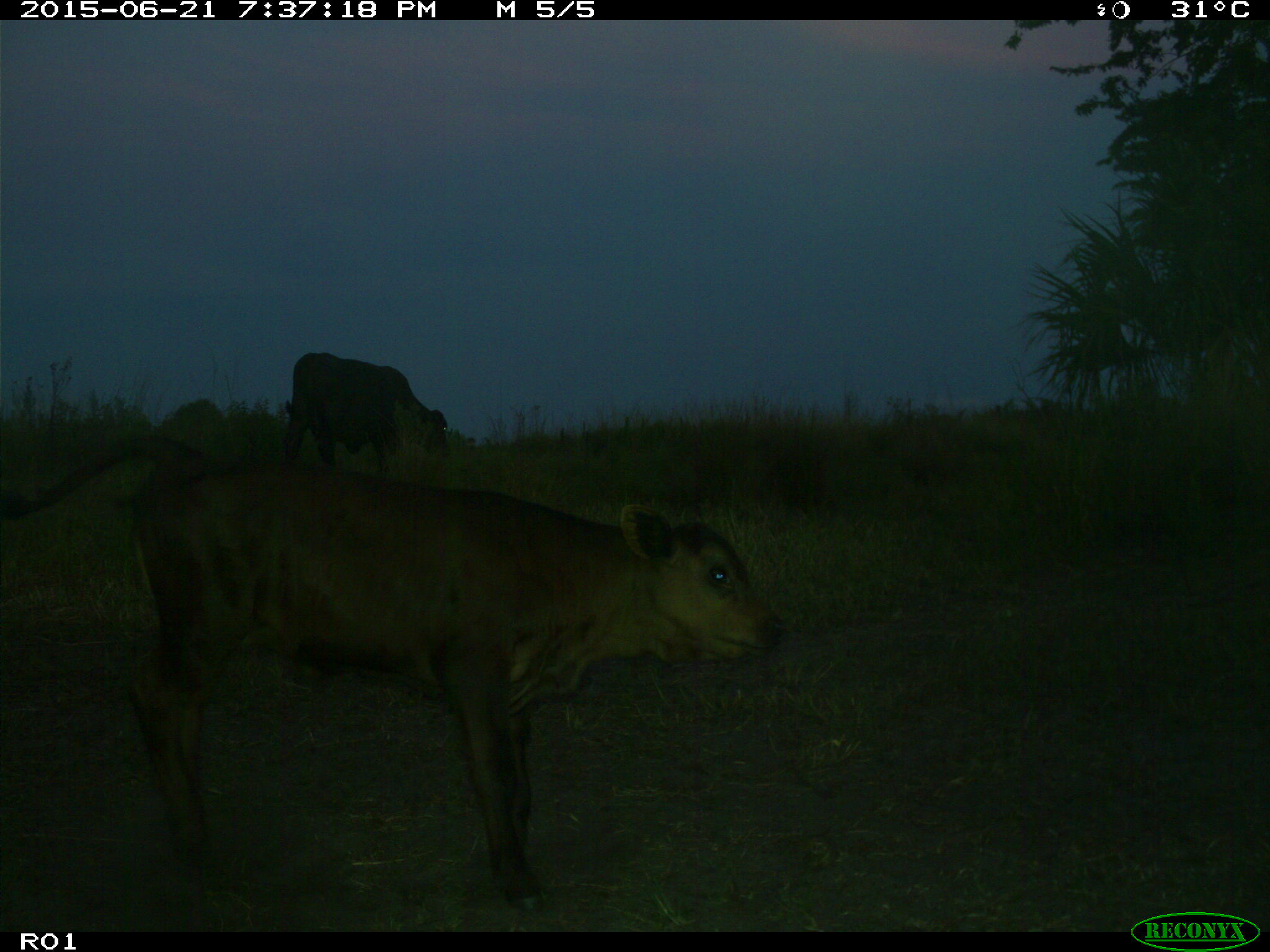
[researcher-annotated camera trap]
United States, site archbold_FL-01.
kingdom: Animalia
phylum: Chordata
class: Mammalia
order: Artiodactyla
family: Bovidae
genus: Bos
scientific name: Bos taurus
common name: domestic cow